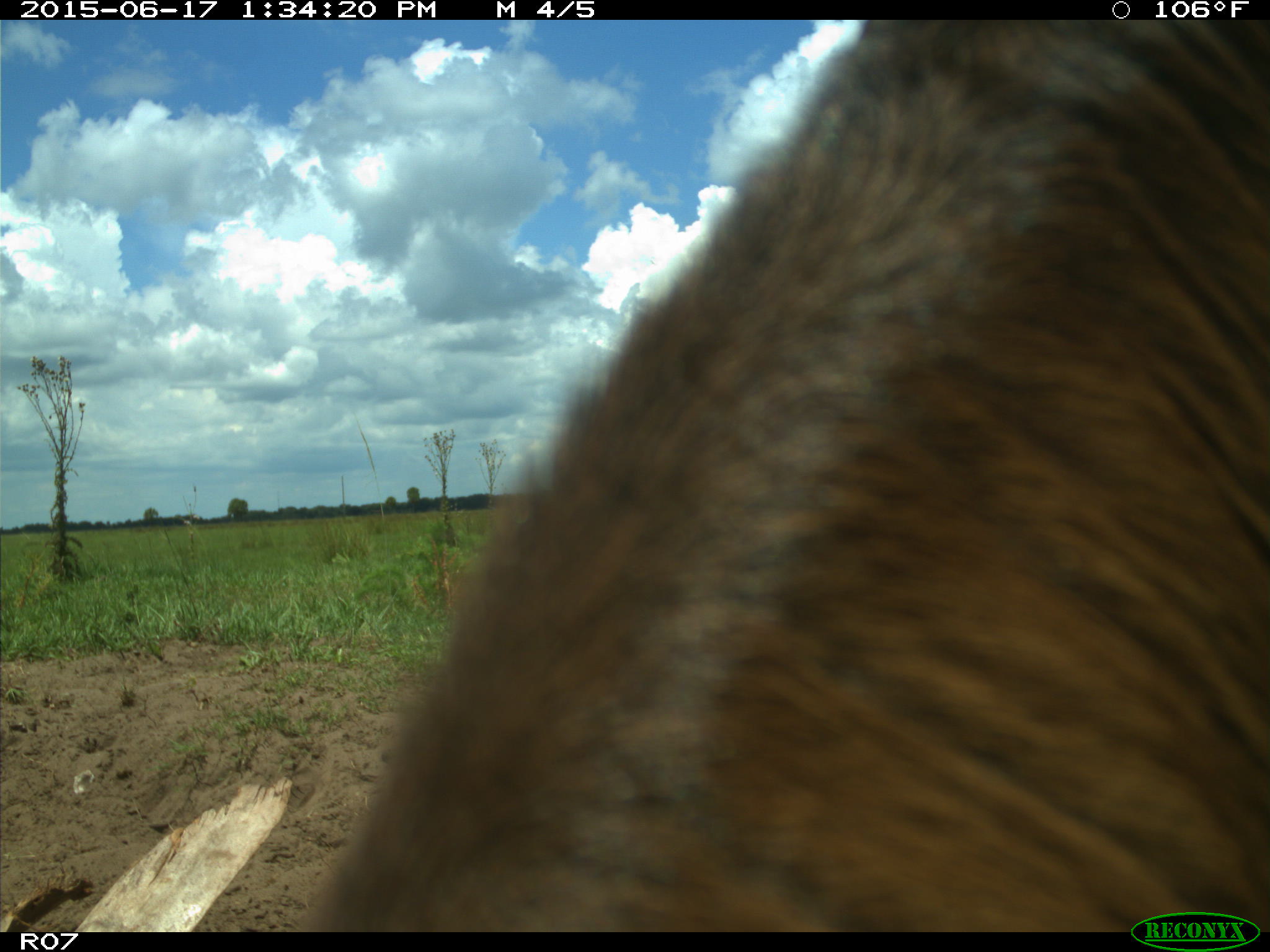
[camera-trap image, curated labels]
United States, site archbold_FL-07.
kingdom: Animalia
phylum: Chordata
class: Mammalia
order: Artiodactyla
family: Bovidae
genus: Bos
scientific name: Bos taurus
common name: domestic cow